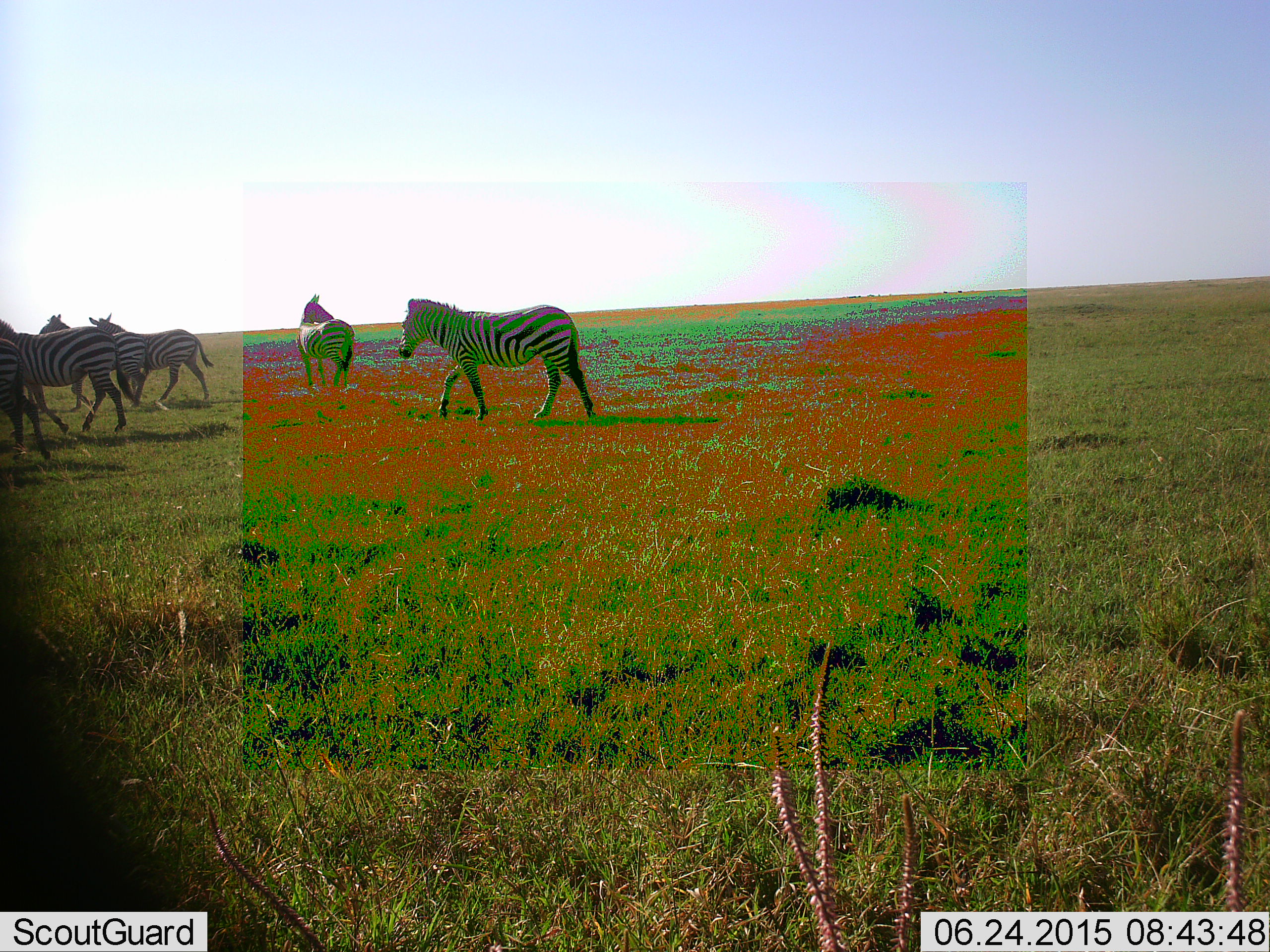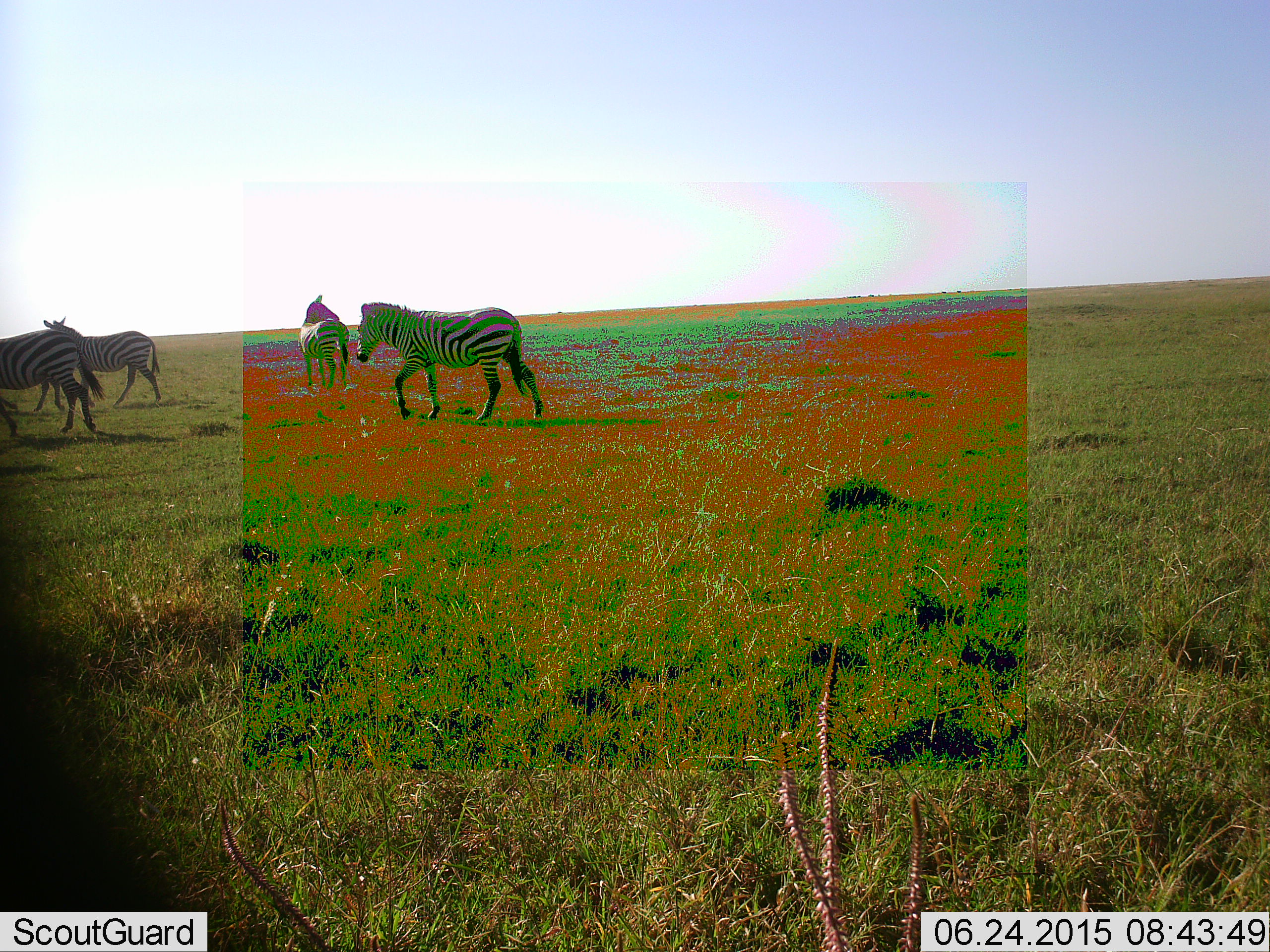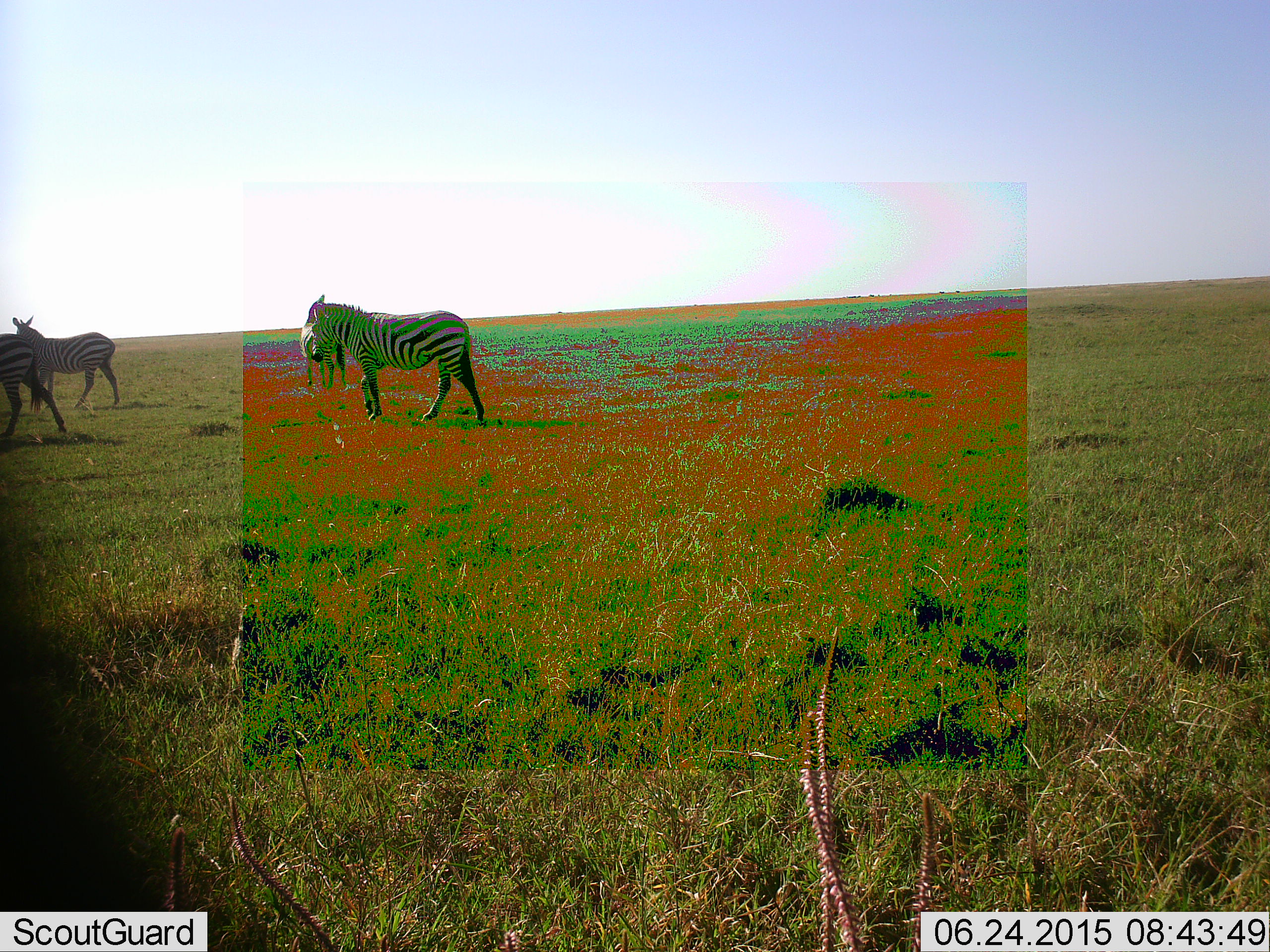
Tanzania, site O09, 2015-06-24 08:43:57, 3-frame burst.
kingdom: Animalia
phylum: Chordata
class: Mammalia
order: Perissodactyla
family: Equidae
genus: Equus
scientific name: Equus quagga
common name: plains zebra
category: zebra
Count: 5.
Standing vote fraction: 20%.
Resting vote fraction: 0%.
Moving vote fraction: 100%.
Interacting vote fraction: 0%.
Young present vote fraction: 0%.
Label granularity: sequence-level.